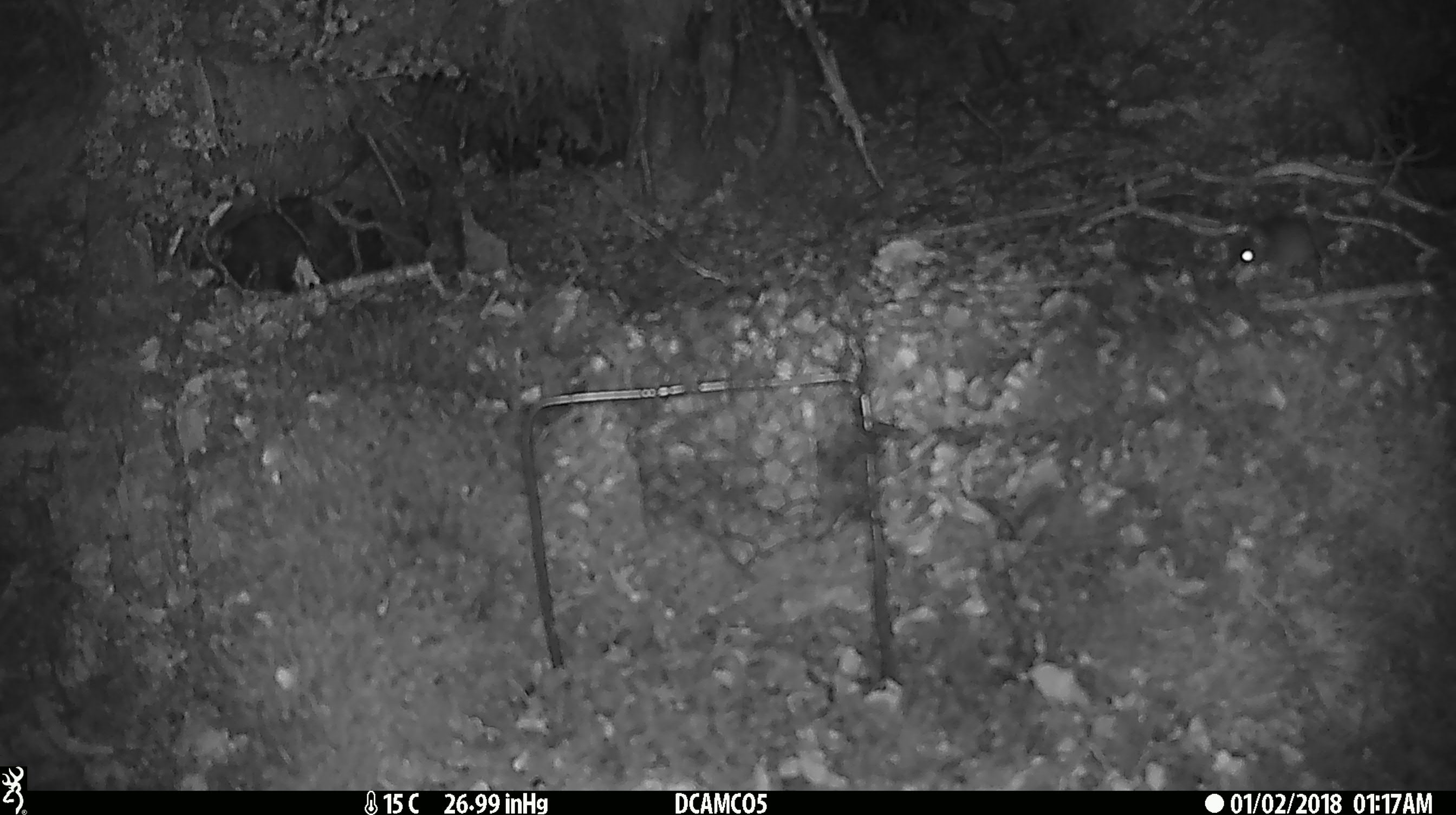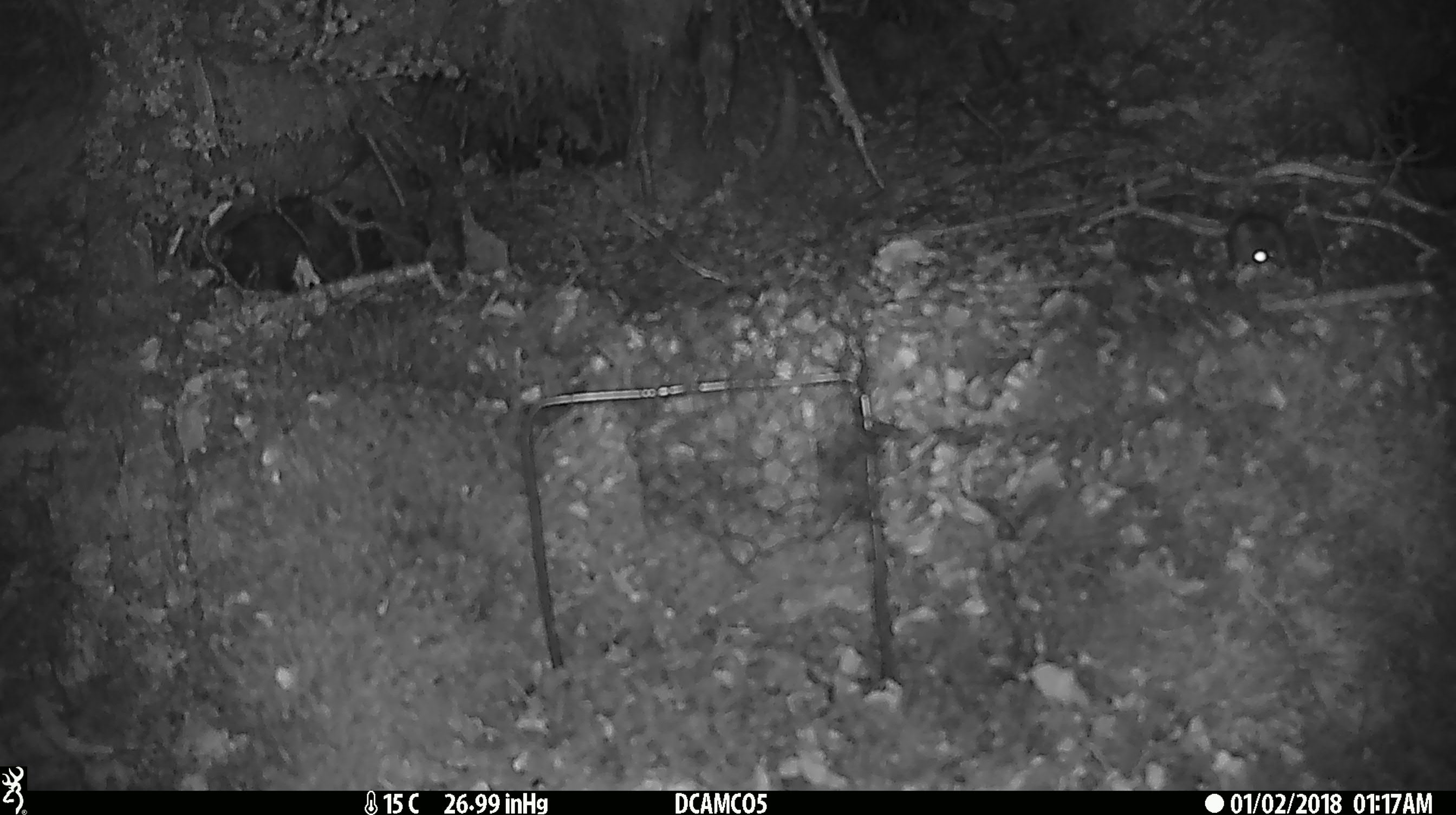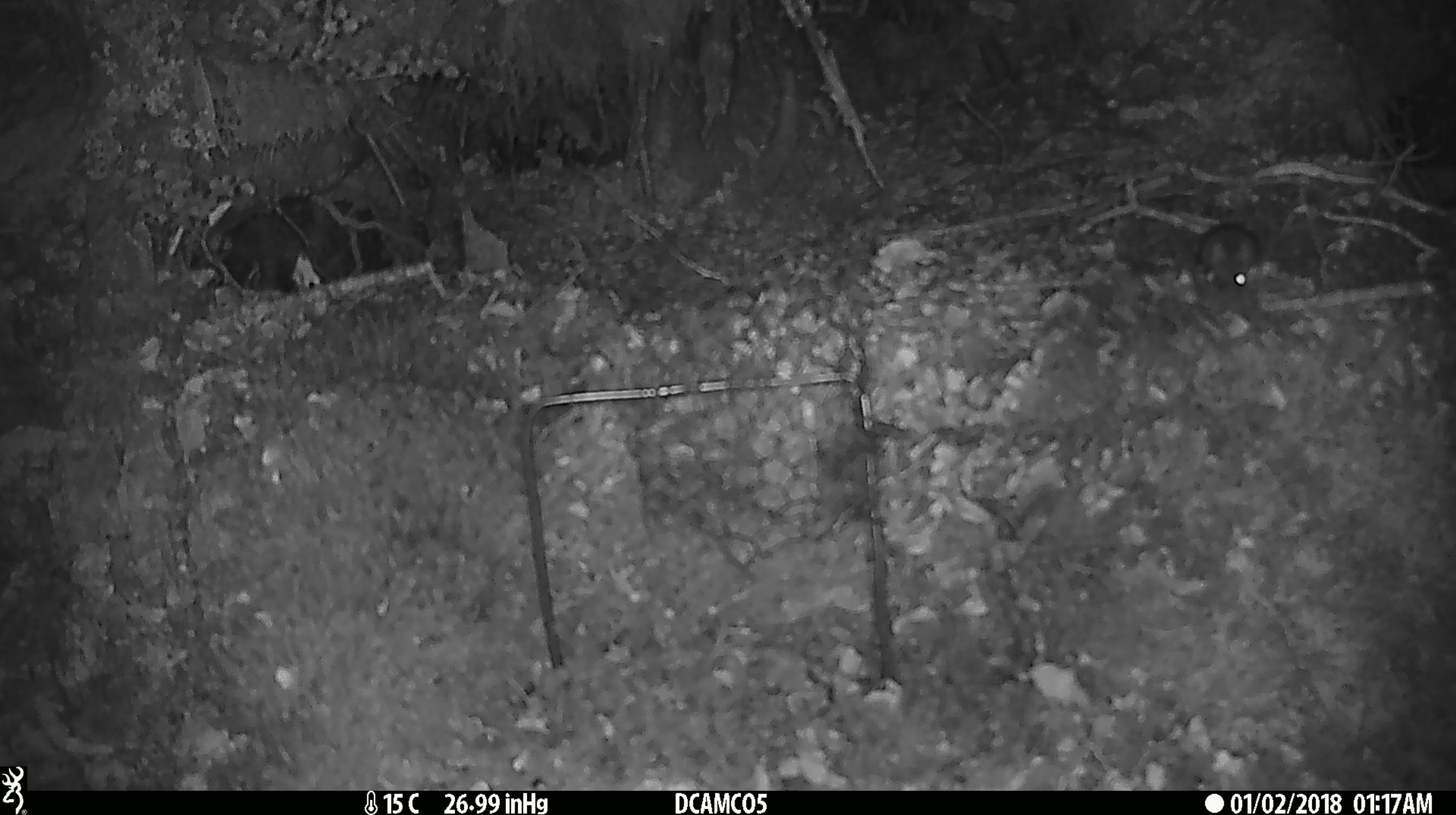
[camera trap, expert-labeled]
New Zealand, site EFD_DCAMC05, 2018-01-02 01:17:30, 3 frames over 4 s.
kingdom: Animalia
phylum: Chordata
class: Mammalia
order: Rodentia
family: Muridae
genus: Mus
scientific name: Mus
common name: mouse